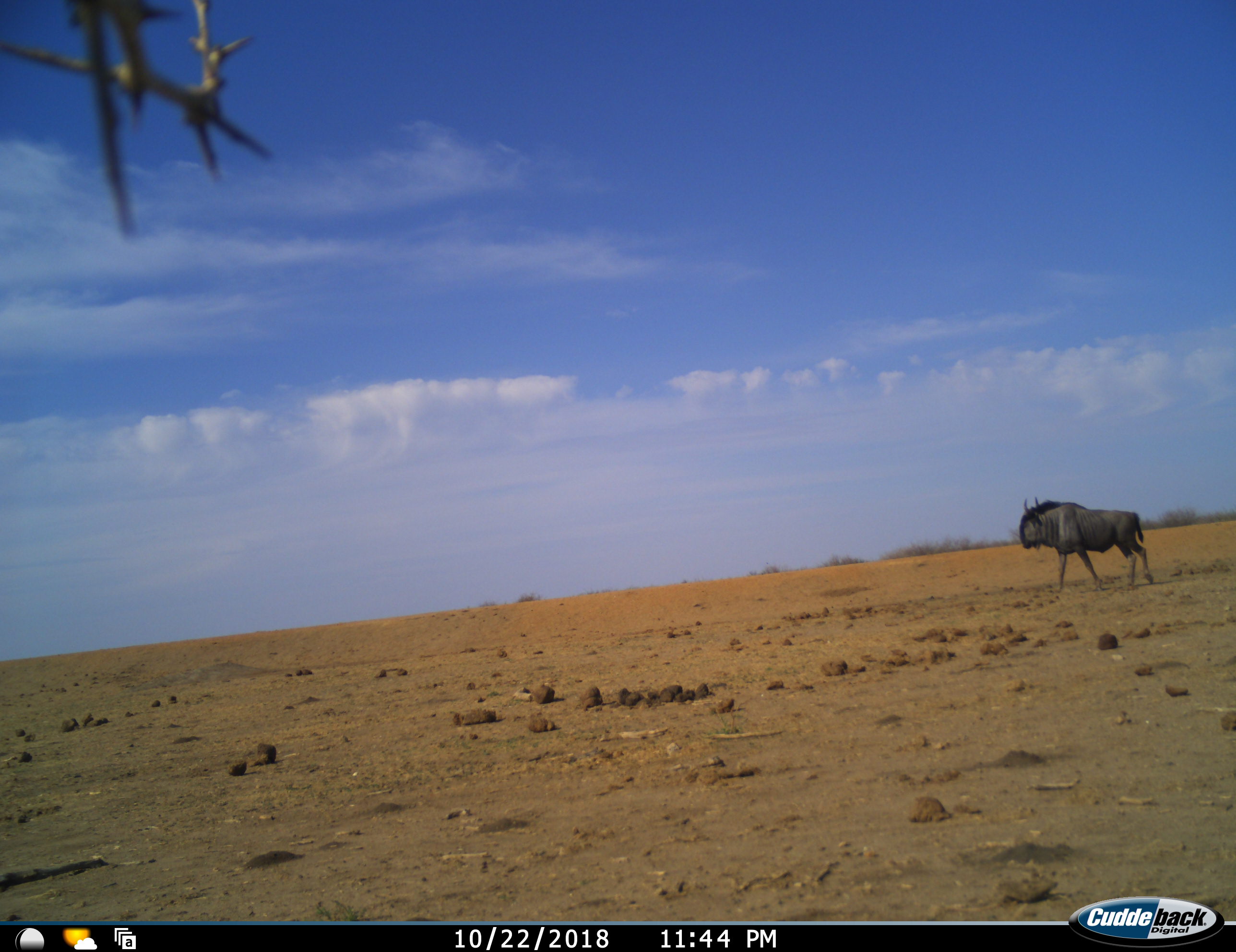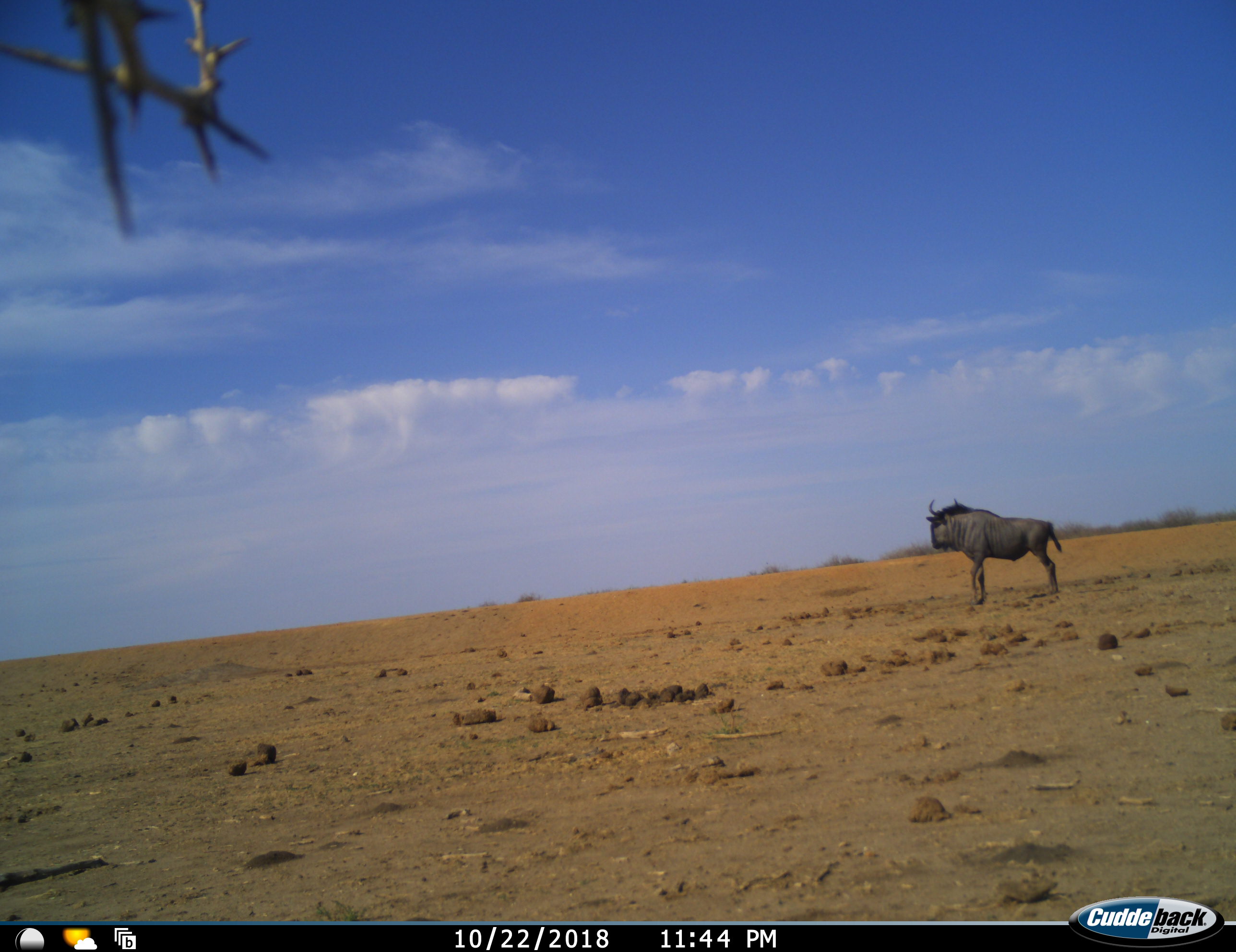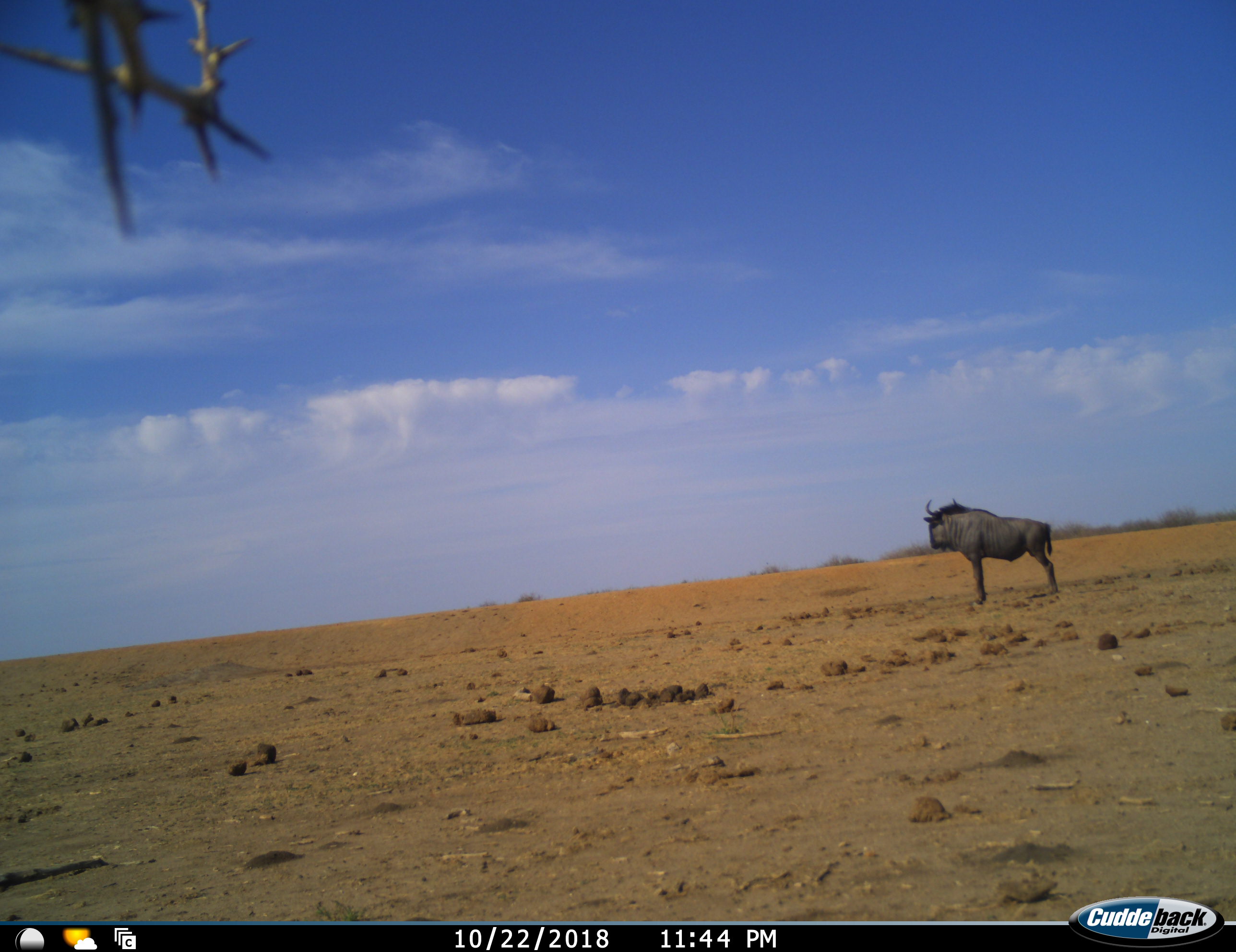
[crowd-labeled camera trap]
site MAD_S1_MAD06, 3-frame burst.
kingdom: Animalia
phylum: Chordata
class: Mammalia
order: Artiodactyla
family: Bovidae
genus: Connochaetes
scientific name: Connochaetes taurinus taurinus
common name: blue wildebeest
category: wildebeestblue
Wildebeestblue (blue wildebeest) (Connochaetes taurinus taurinus), count 1. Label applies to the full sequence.